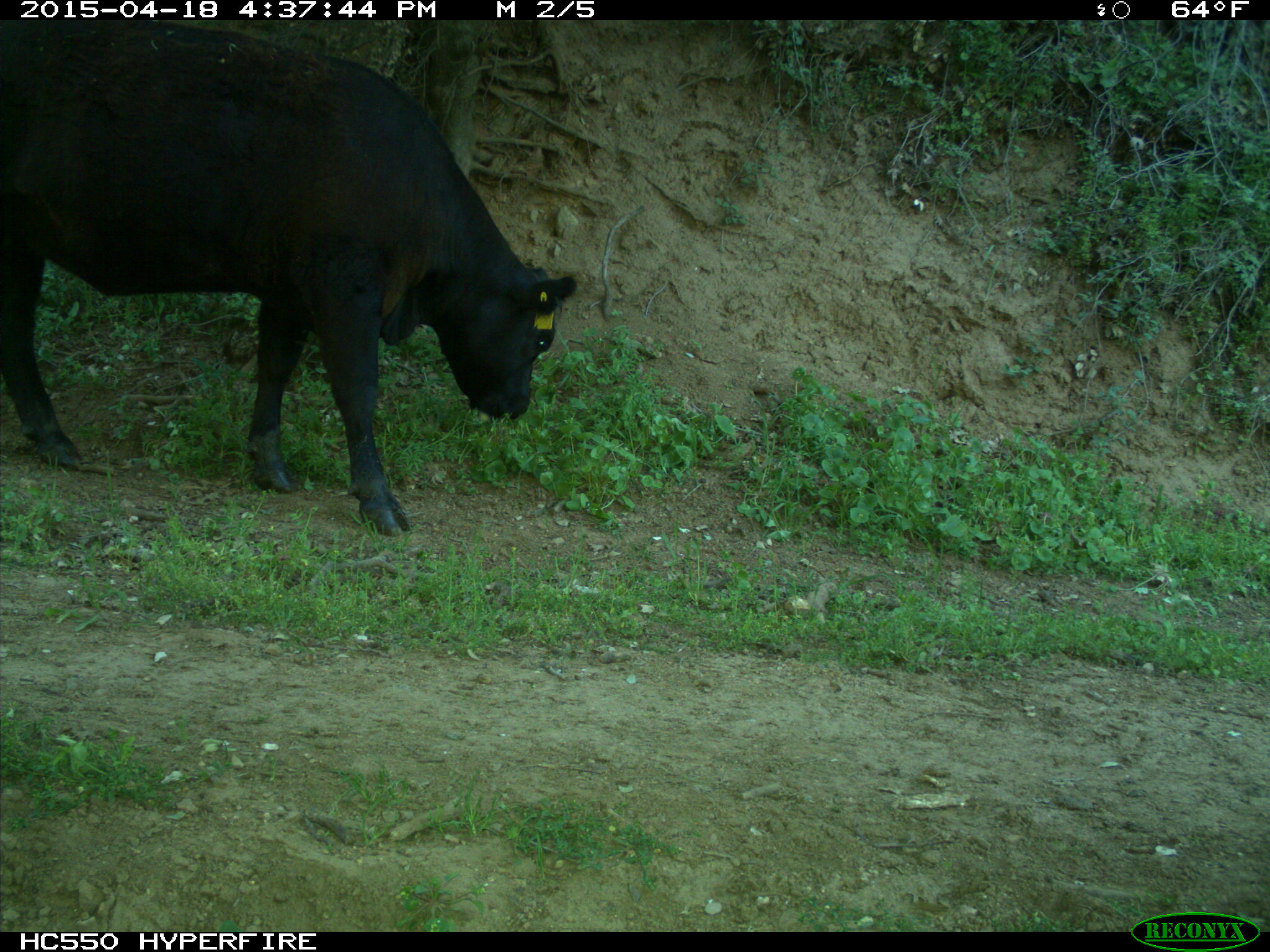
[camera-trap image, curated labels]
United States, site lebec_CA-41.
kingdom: Animalia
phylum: Chordata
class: Mammalia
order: Artiodactyla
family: Bovidae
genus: Bos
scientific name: Bos taurus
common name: domestic cow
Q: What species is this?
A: Bos taurus (domestic cow).